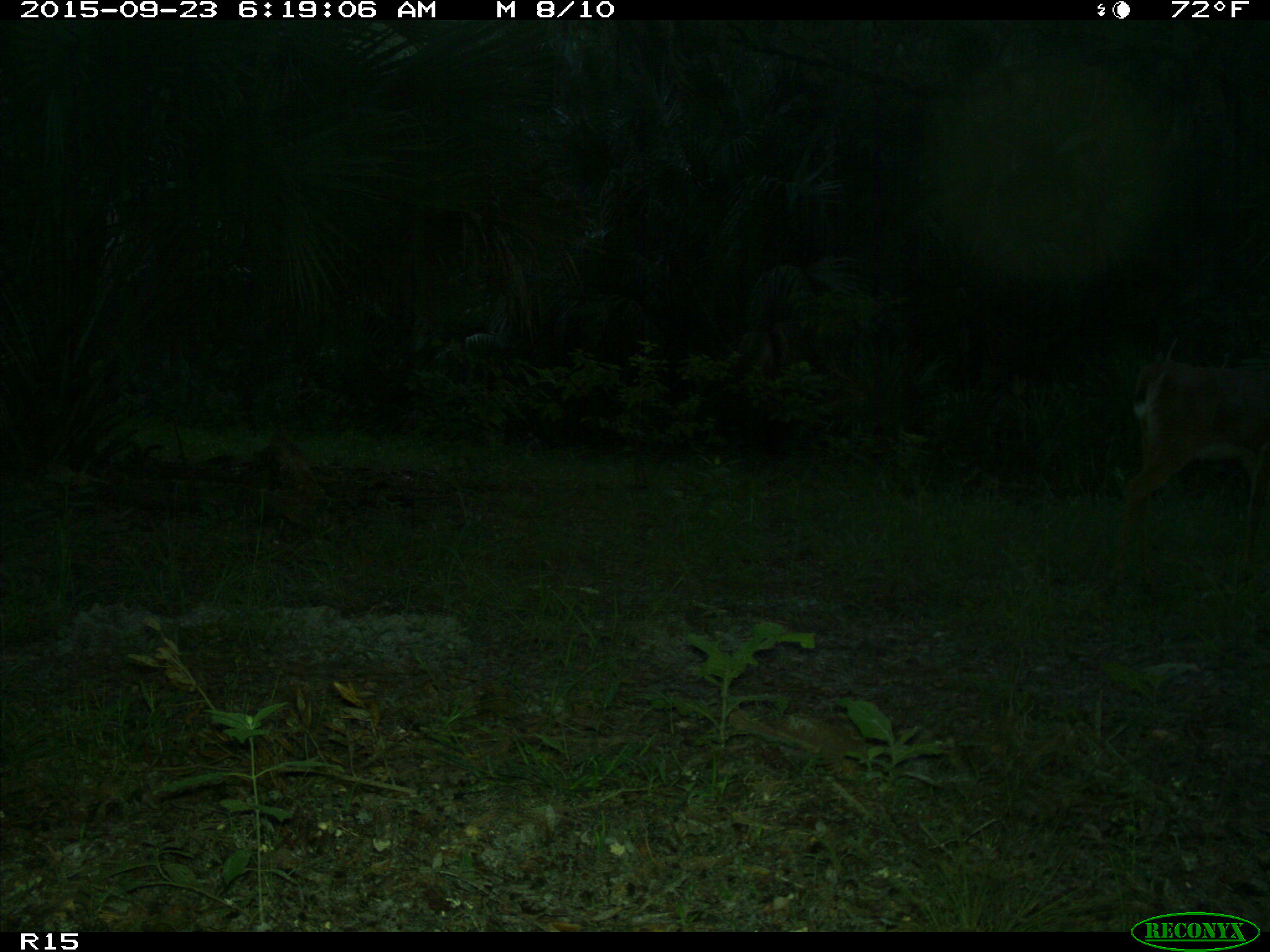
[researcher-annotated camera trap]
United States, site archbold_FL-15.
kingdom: Animalia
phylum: Chordata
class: Mammalia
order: Artiodactyla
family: Cervidae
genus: Odocoileus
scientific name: Odocoileus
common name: deer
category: unidentified deer